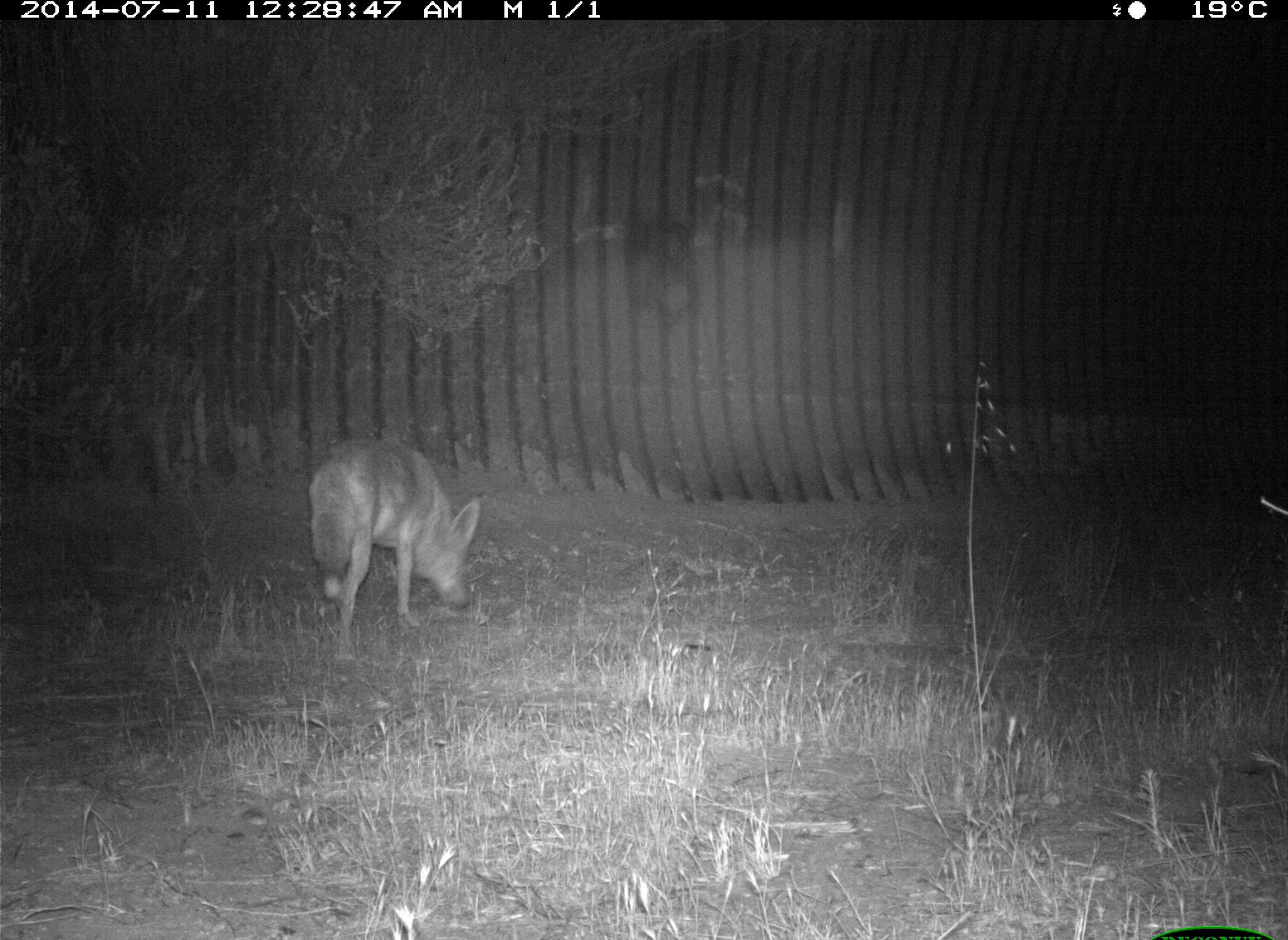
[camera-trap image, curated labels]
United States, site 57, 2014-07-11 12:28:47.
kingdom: Animalia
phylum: Chordata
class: Mammalia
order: Carnivora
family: Canidae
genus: Canis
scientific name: Canis latrans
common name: coyote